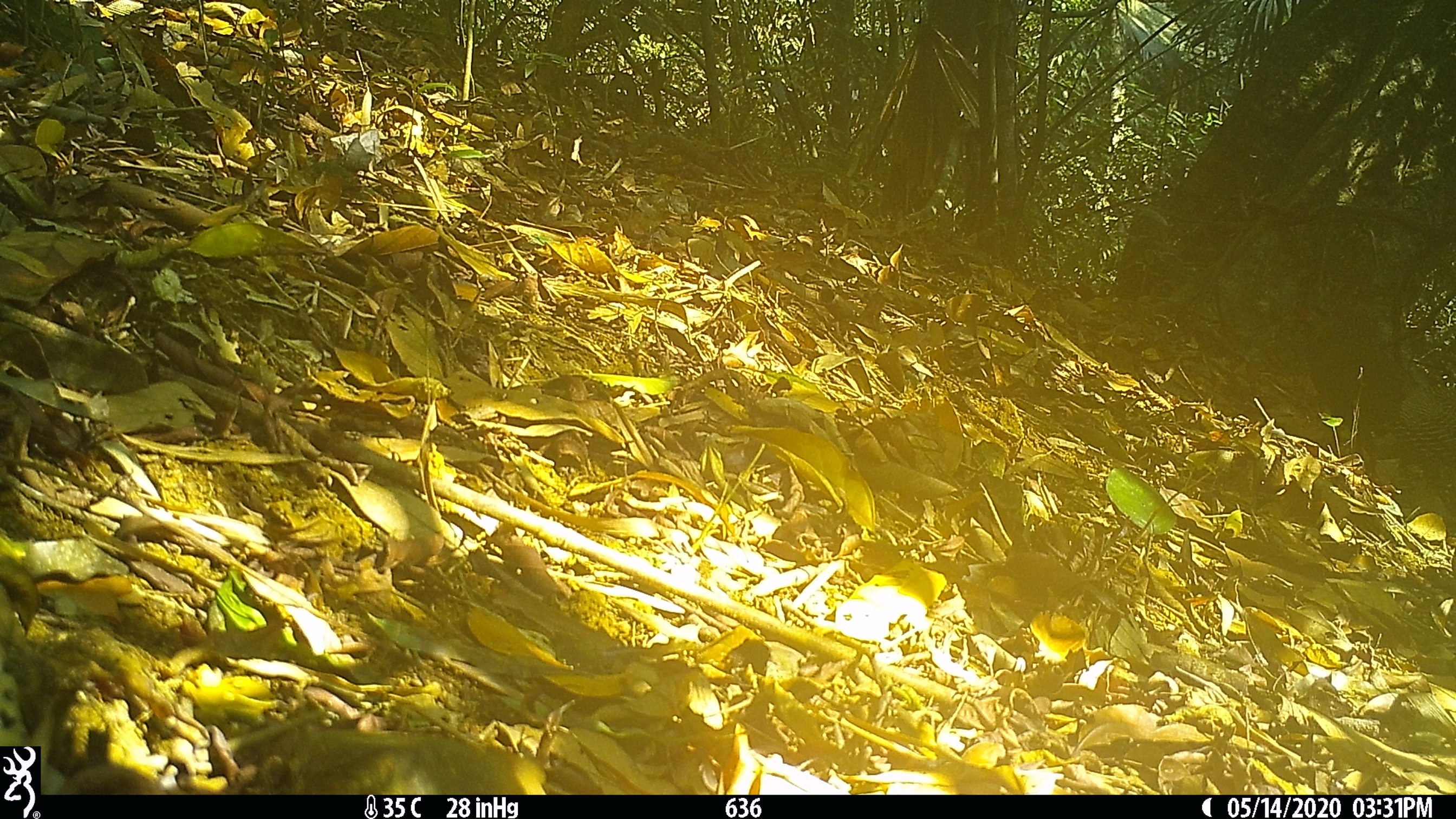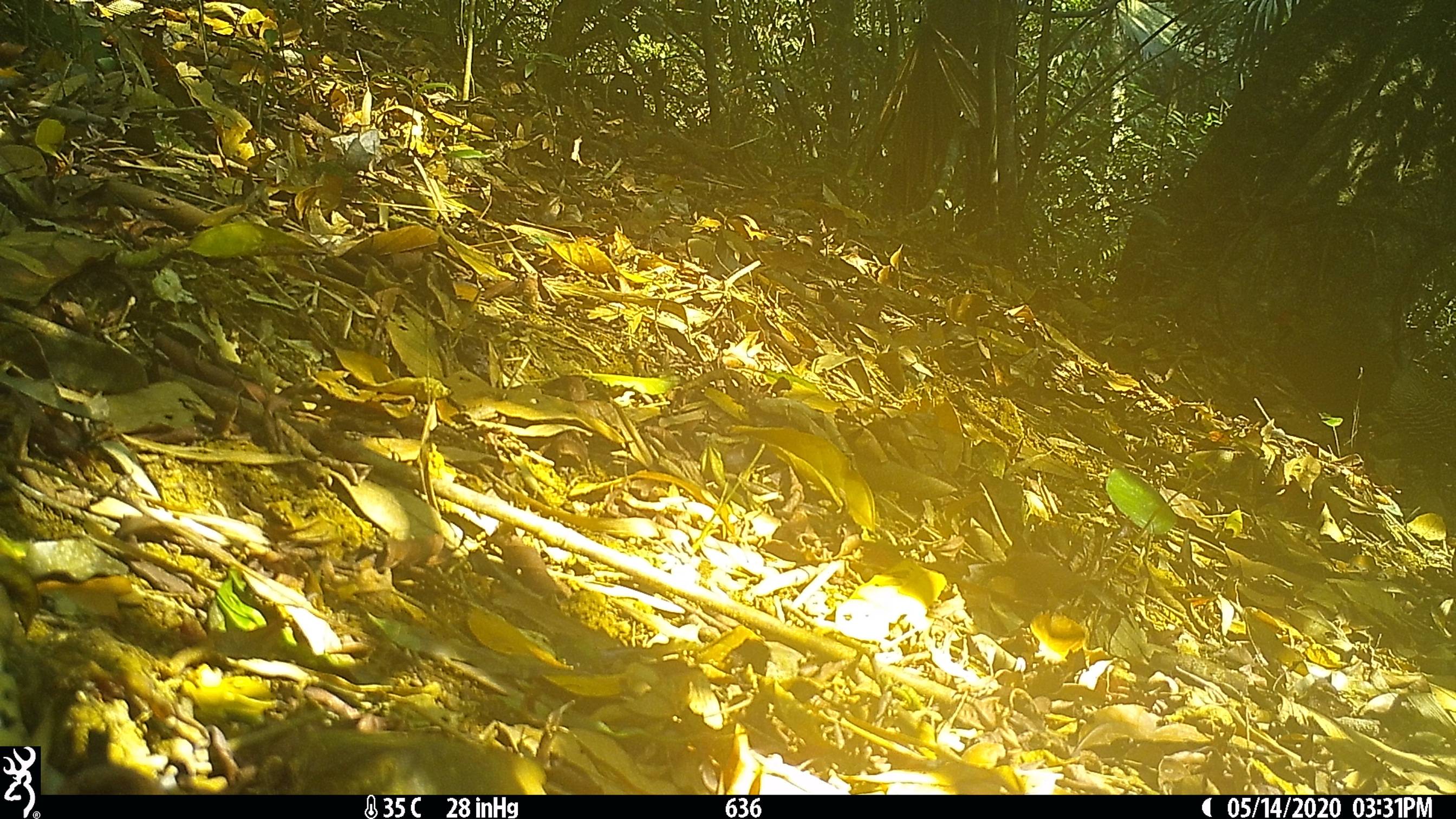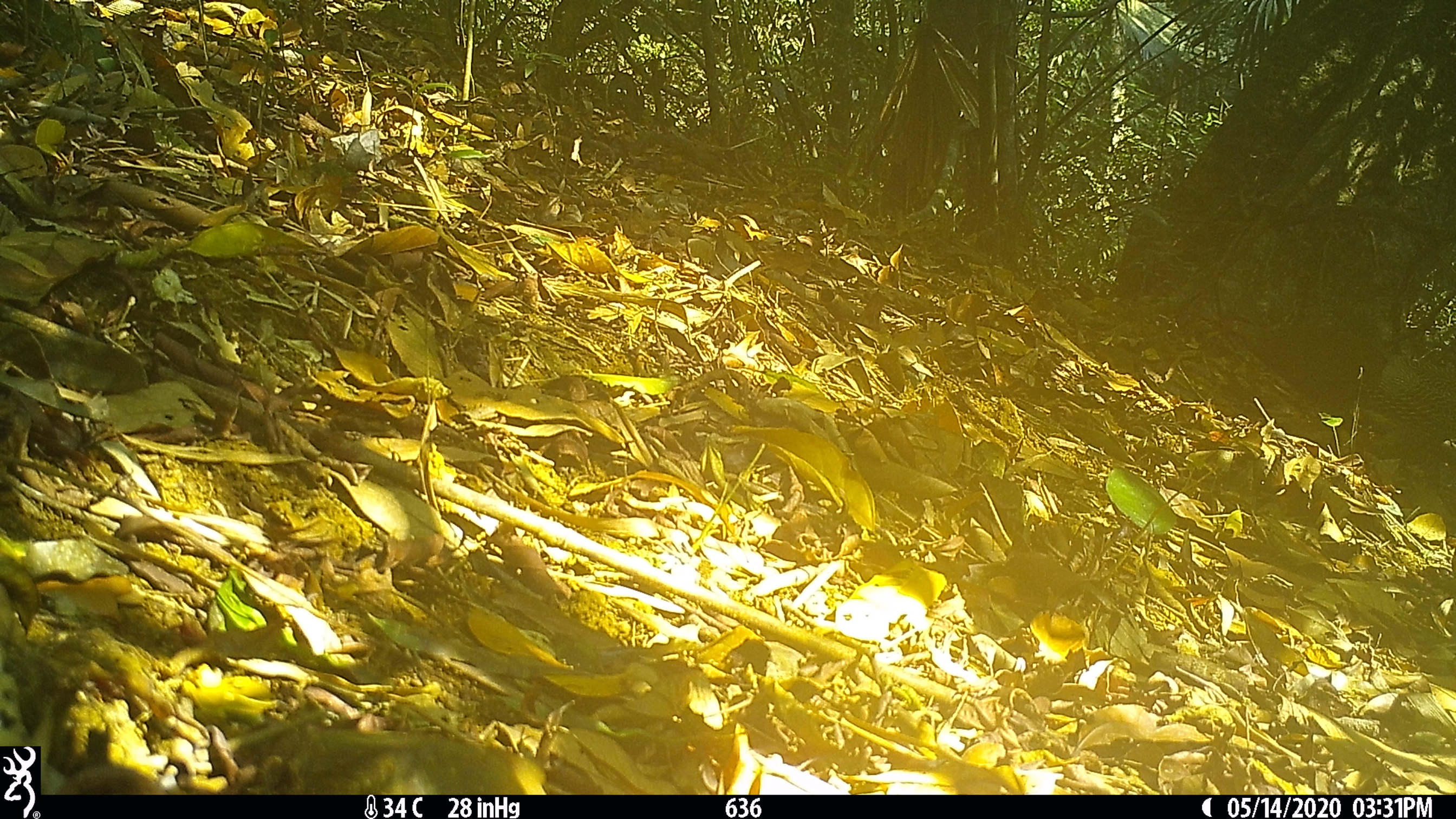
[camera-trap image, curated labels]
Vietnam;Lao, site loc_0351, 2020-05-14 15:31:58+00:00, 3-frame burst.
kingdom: Animalia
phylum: Chordata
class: Aves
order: Galliformes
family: Phasianidae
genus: Lophura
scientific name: Lophura nycthemera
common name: silver pheasant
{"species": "silver pheasant (Lophura nycthemera)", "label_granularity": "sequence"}